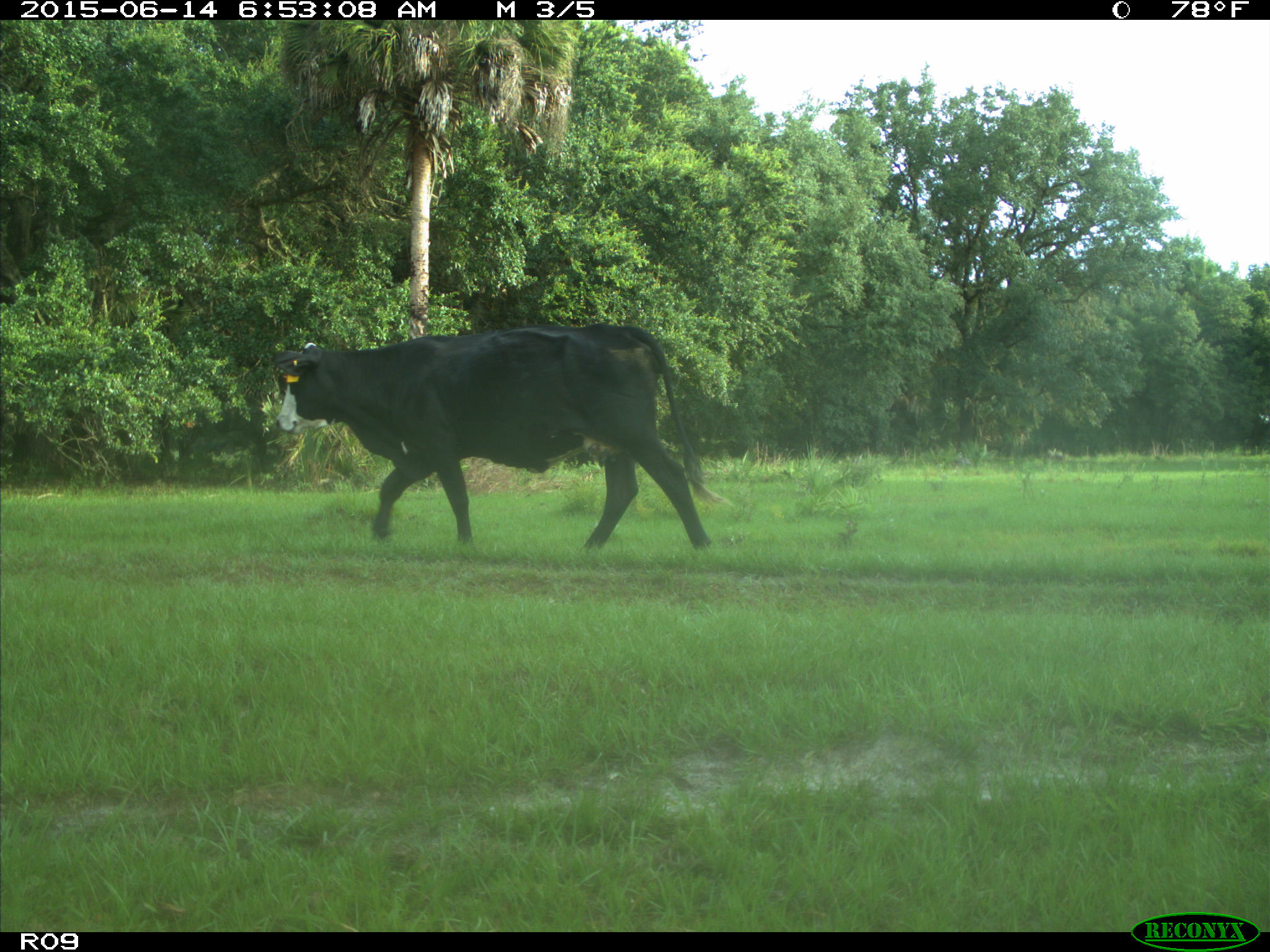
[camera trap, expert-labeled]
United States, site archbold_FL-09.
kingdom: Animalia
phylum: Chordata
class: Mammalia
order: Artiodactyla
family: Bovidae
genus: Bos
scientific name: Bos taurus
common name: domestic cow